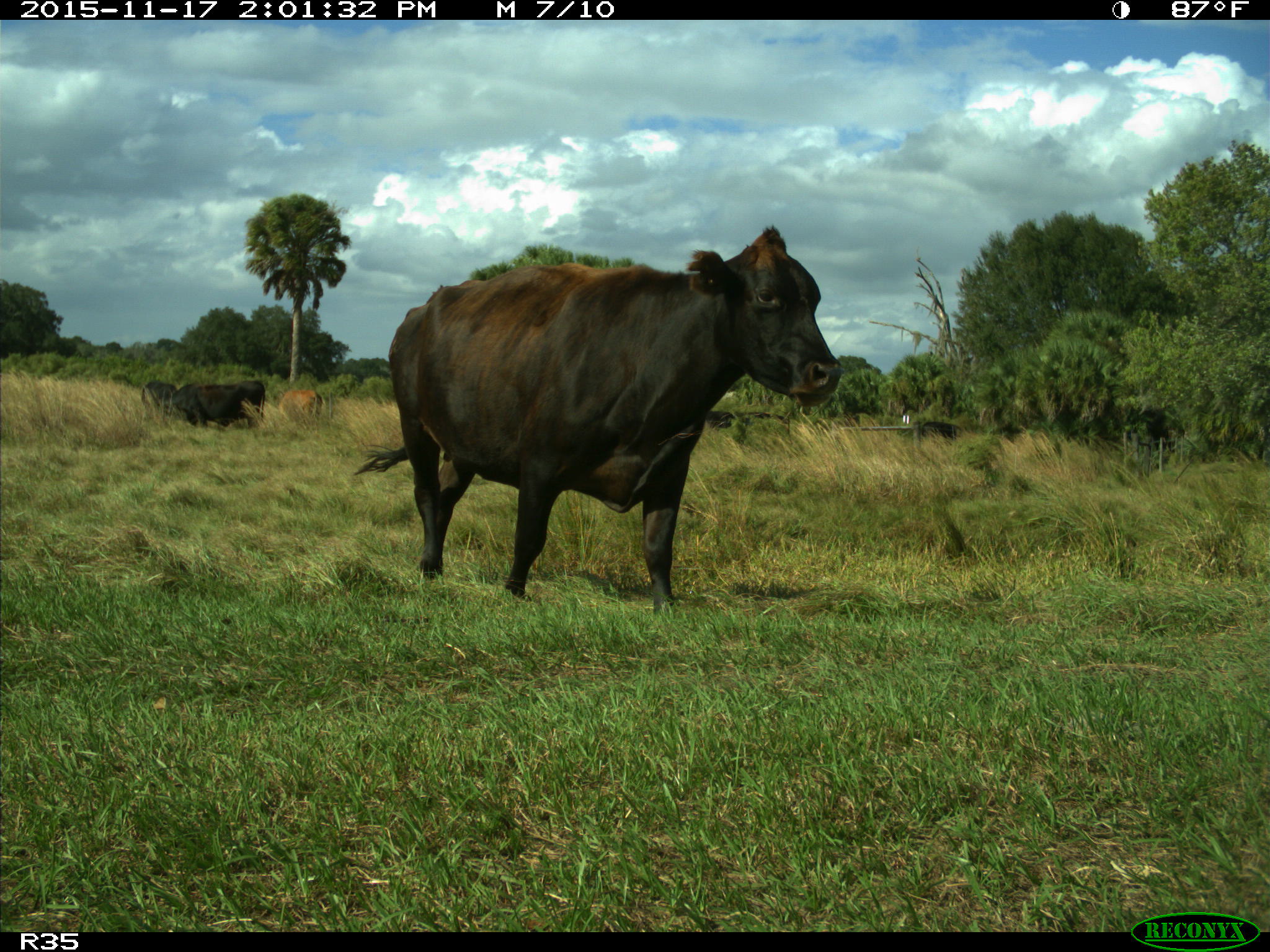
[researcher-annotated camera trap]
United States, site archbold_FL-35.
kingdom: Animalia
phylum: Chordata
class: Mammalia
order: Artiodactyla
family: Bovidae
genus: Bos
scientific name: Bos taurus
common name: domestic cow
Bos taurus (domestic cow).